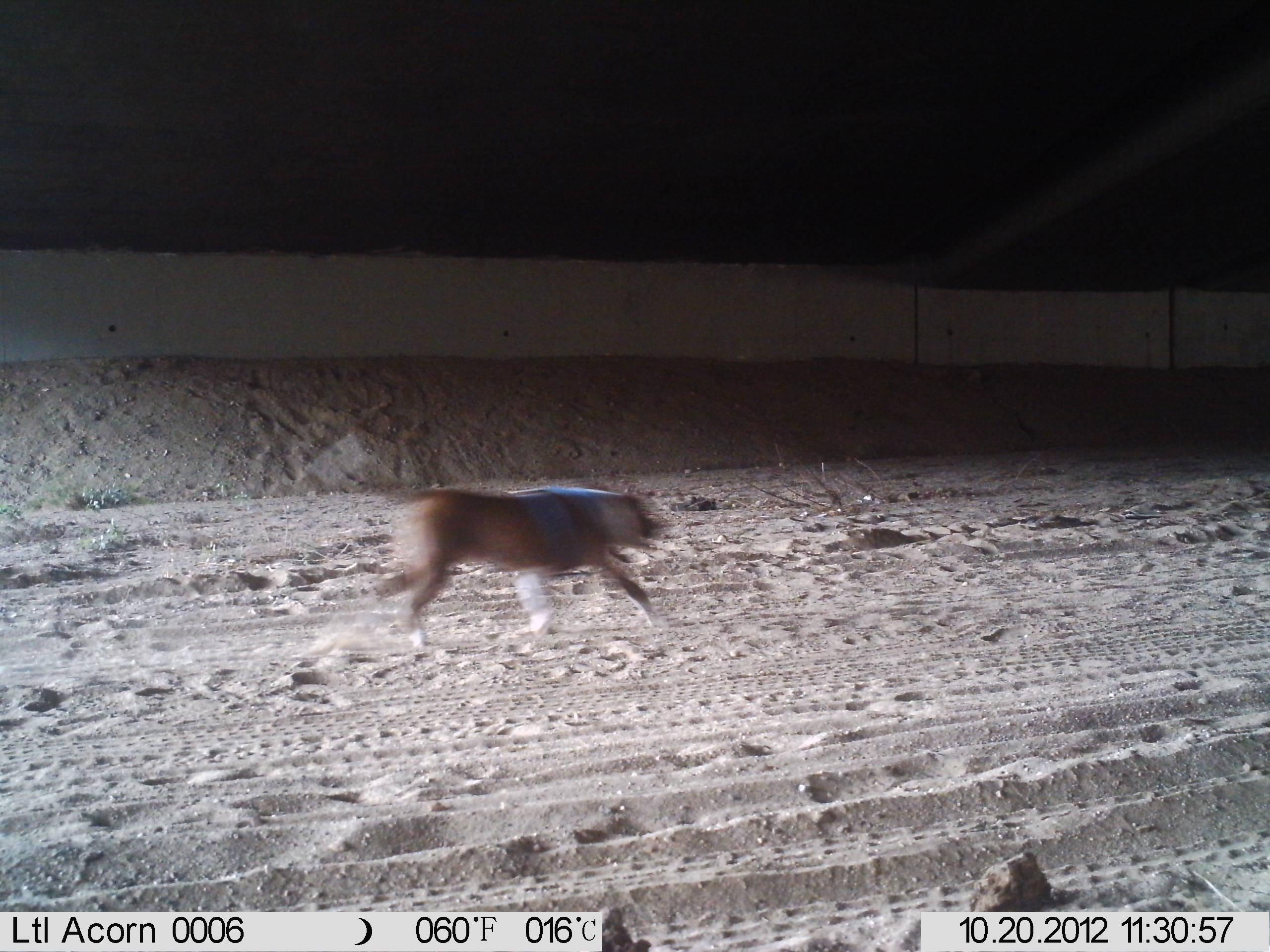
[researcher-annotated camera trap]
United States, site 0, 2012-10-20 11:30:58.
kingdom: Animalia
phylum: Chordata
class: Mammalia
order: Carnivora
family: Canidae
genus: Canis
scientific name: Canis familiaris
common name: domestic dog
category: dog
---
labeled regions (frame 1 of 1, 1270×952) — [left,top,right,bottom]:
dog: [349,465,689,660]